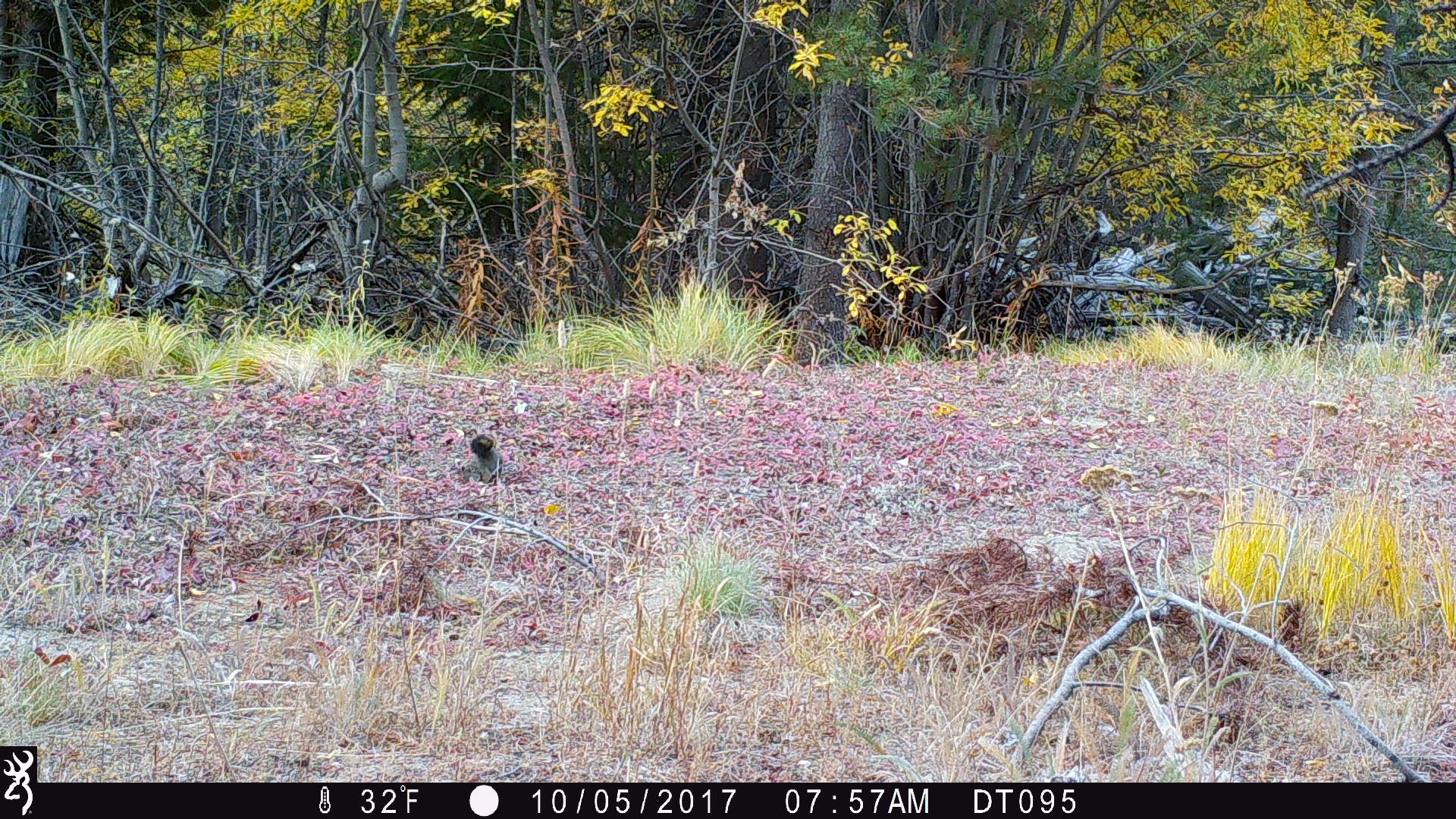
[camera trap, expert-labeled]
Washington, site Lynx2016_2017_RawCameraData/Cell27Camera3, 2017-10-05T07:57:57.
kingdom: Animalia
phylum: Chordata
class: Mammalia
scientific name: Mammalia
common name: small mammal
Small mammal (Mammalia). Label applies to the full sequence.